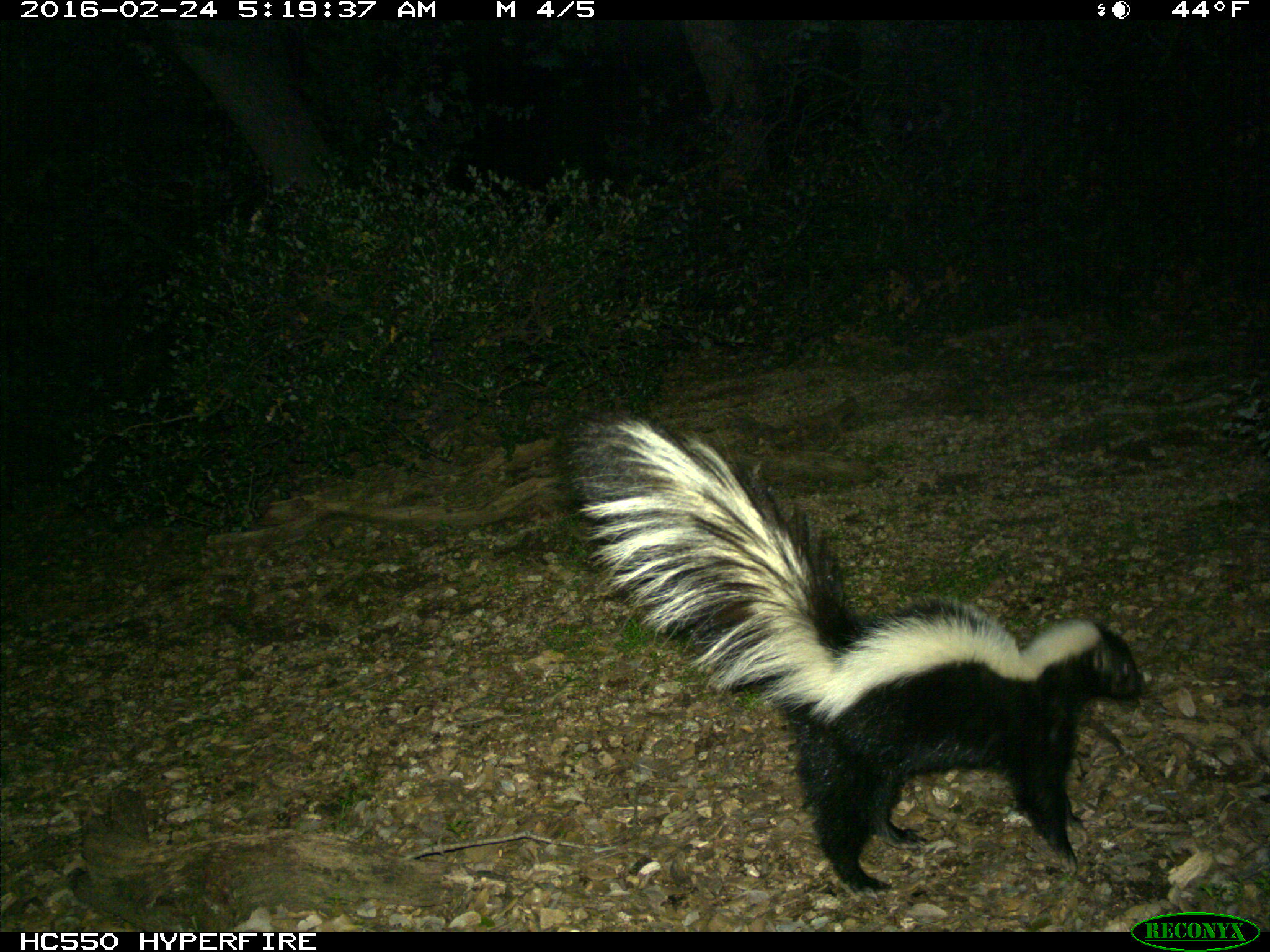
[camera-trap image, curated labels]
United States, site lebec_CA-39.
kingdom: Animalia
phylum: Chordata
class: Mammalia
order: Carnivora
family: Mephitidae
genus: Mephitis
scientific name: Mephitis mephitis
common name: striped skunk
Mephitis mephitis (striped skunk).